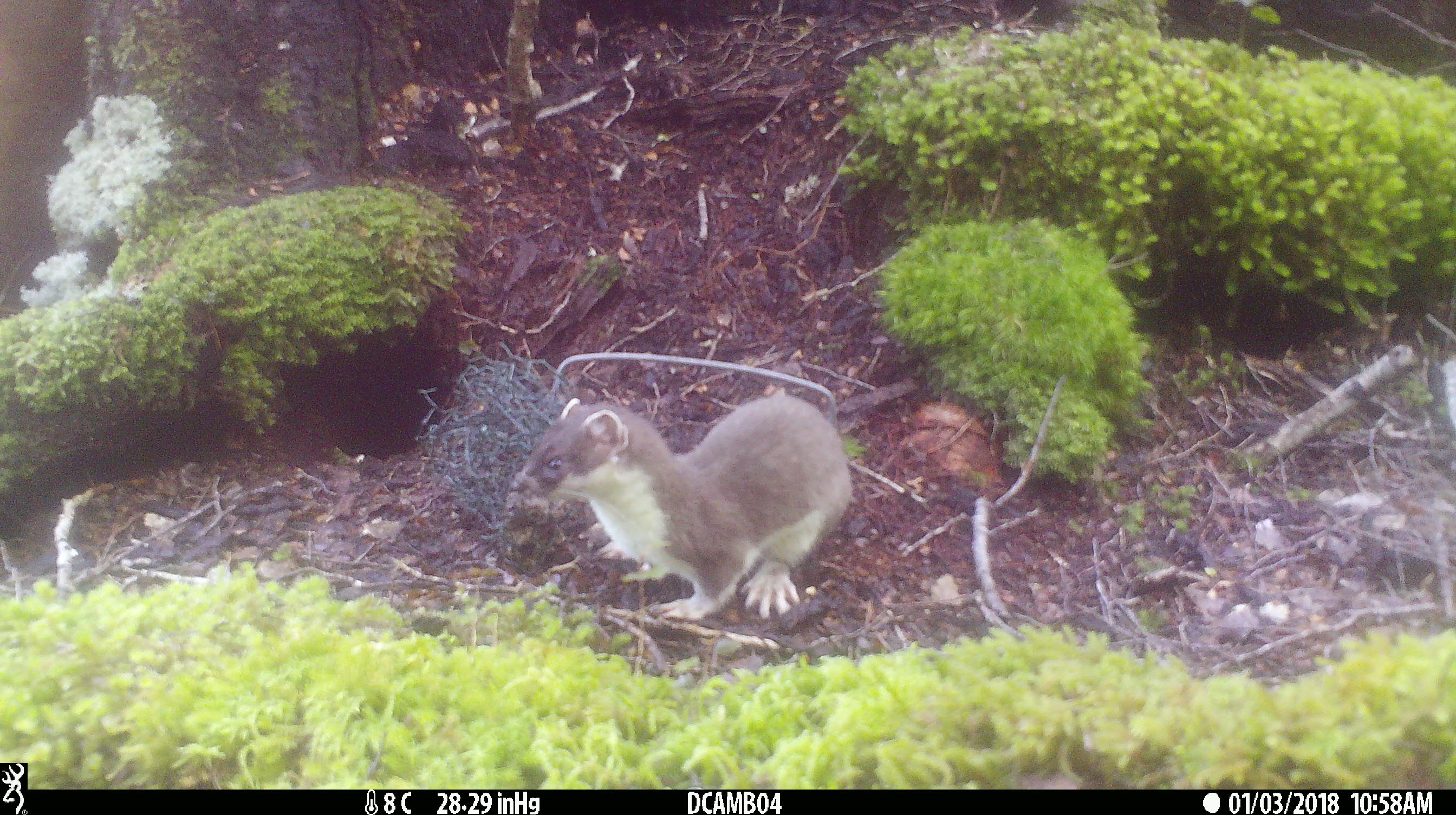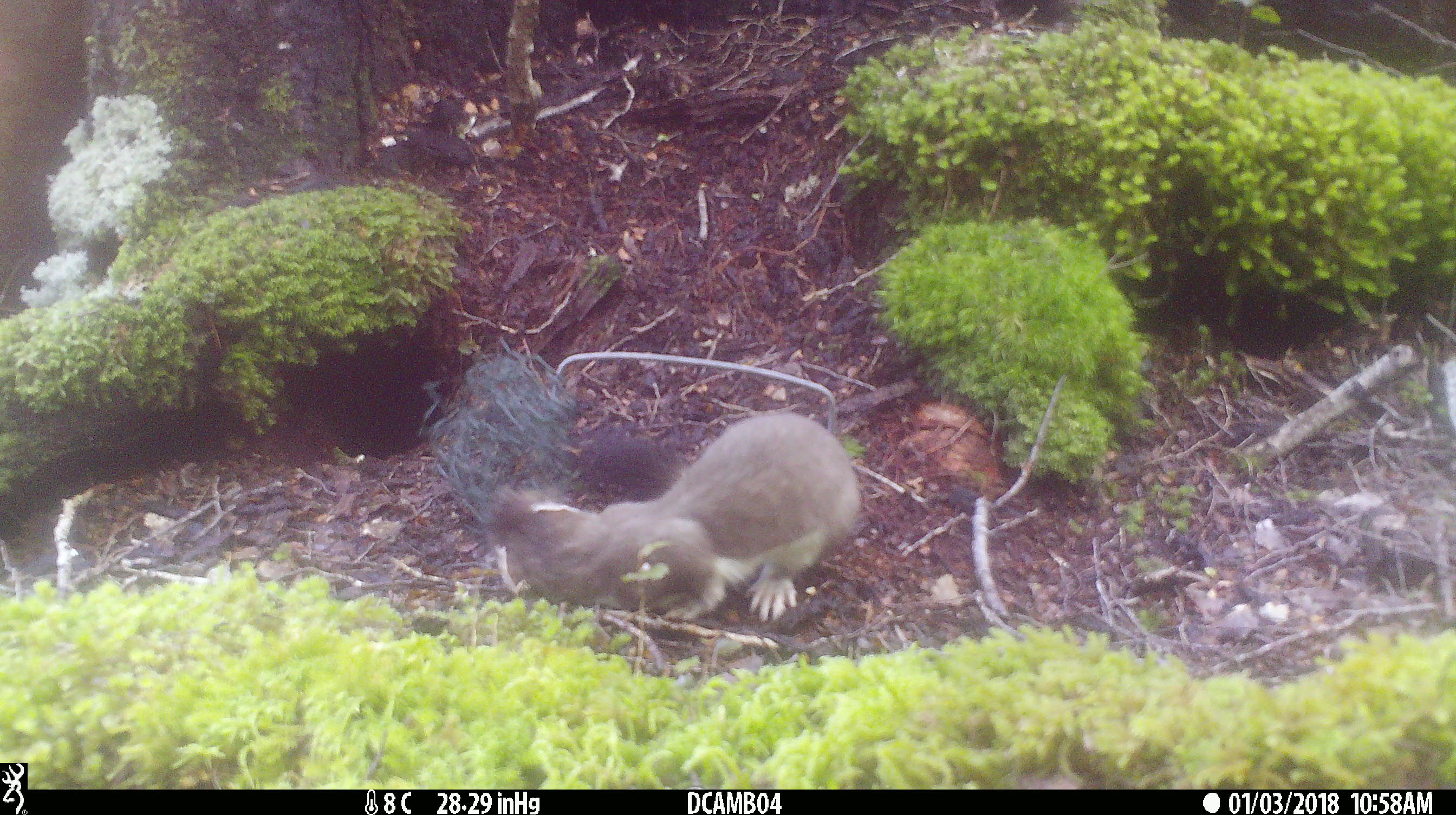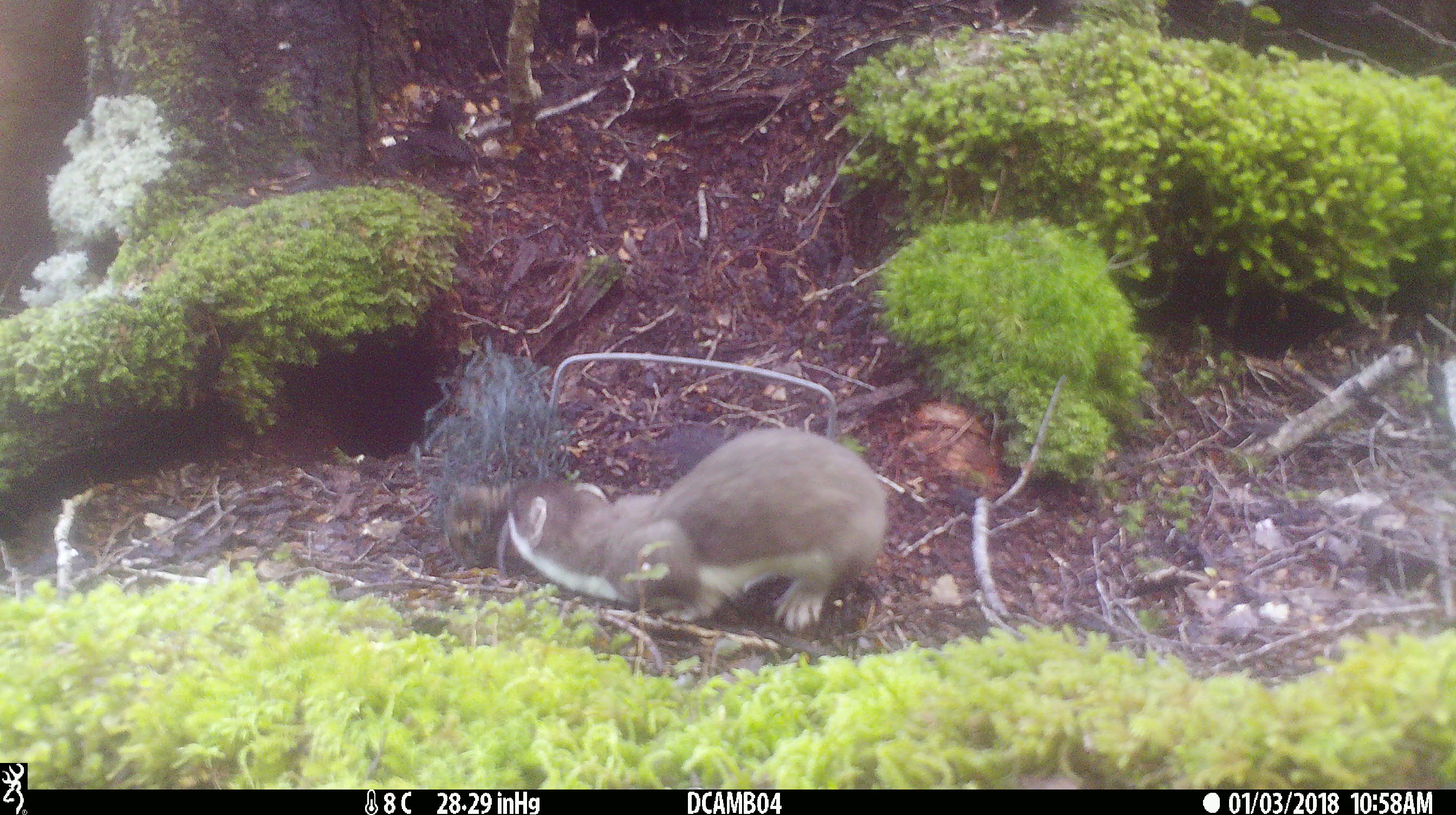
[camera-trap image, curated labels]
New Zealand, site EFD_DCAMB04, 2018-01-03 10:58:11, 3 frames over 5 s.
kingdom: Animalia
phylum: Chordata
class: Mammalia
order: Carnivora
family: Mustelidae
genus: Mustela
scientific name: Mustela erminea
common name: stoat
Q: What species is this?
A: Stoat (Mustela erminea).